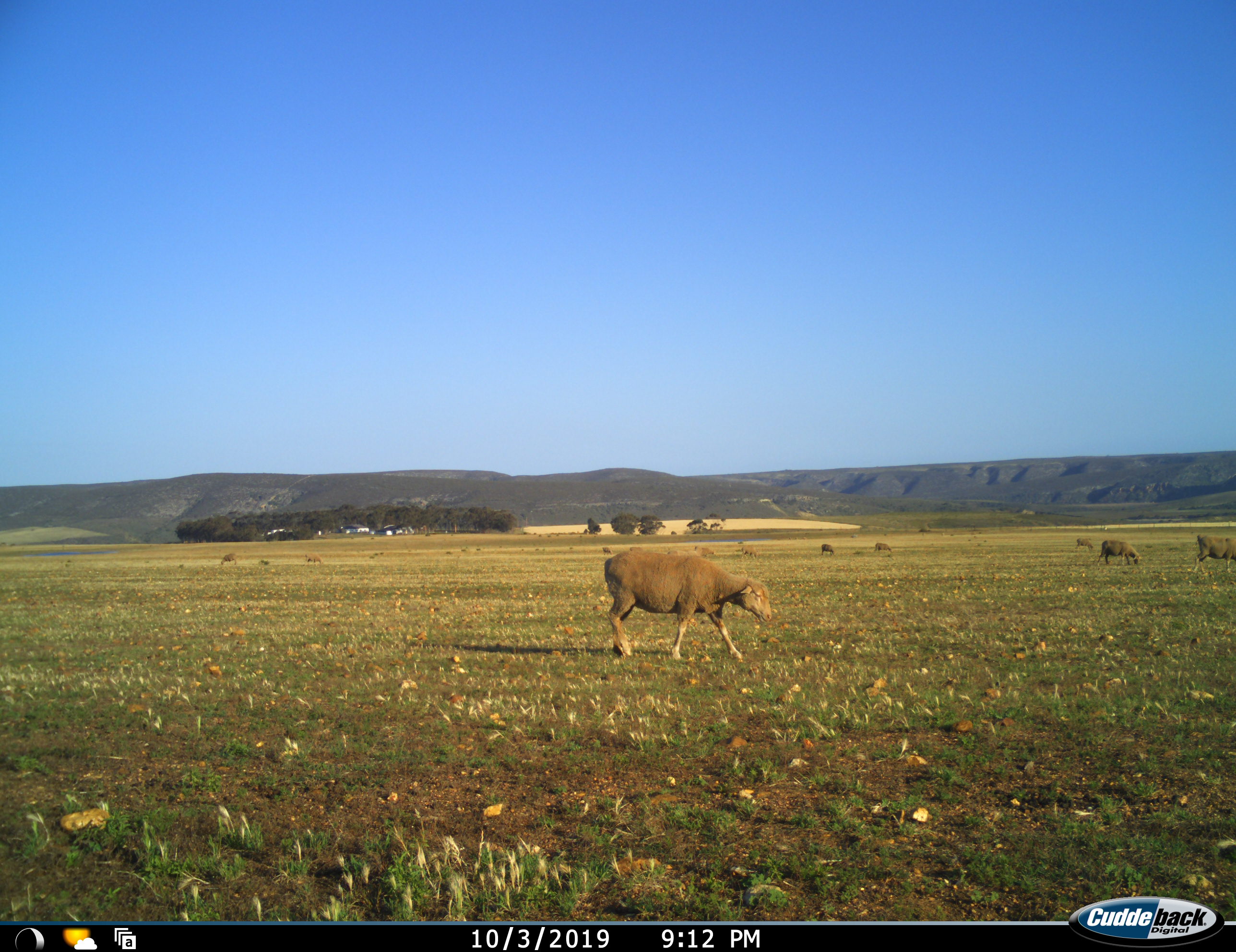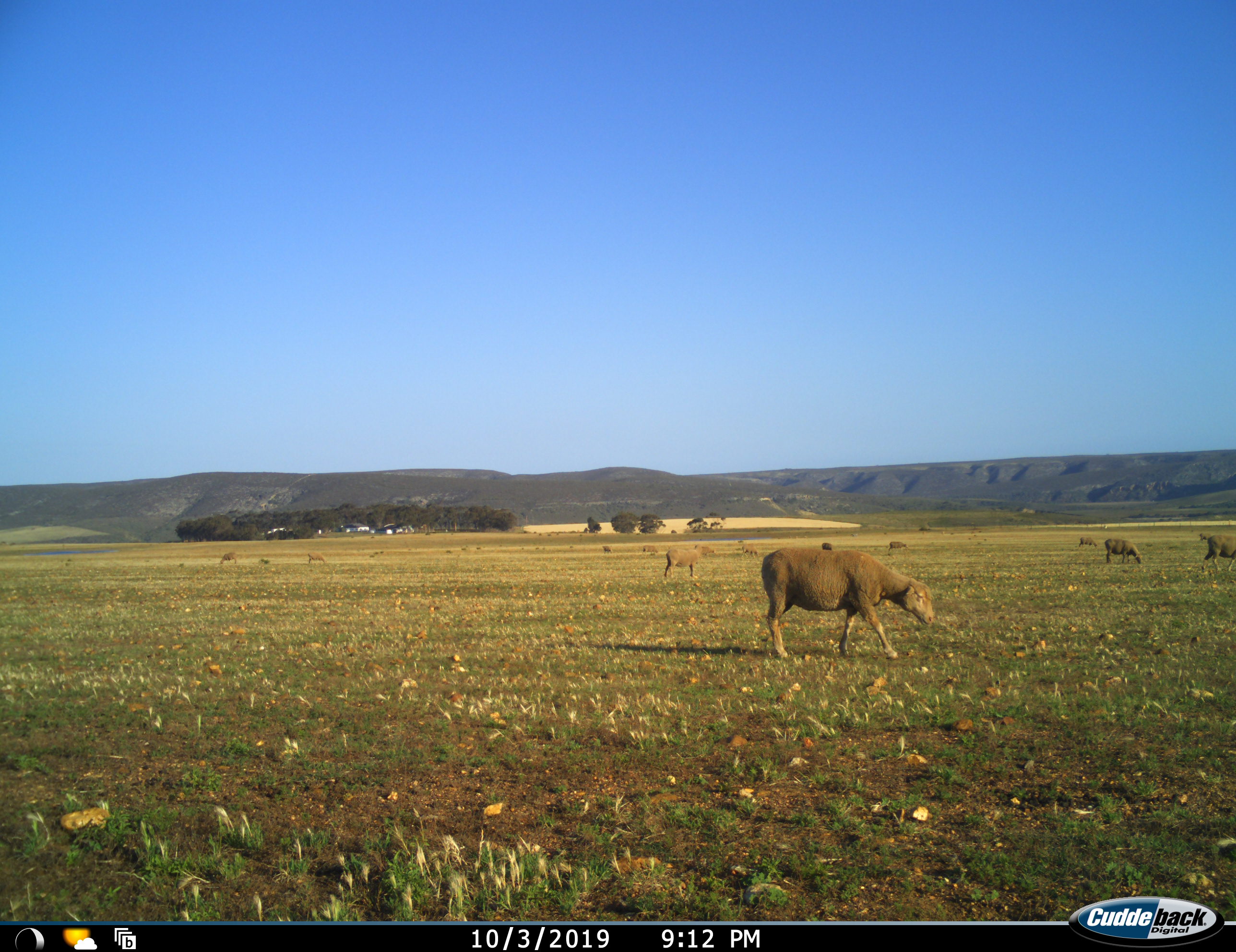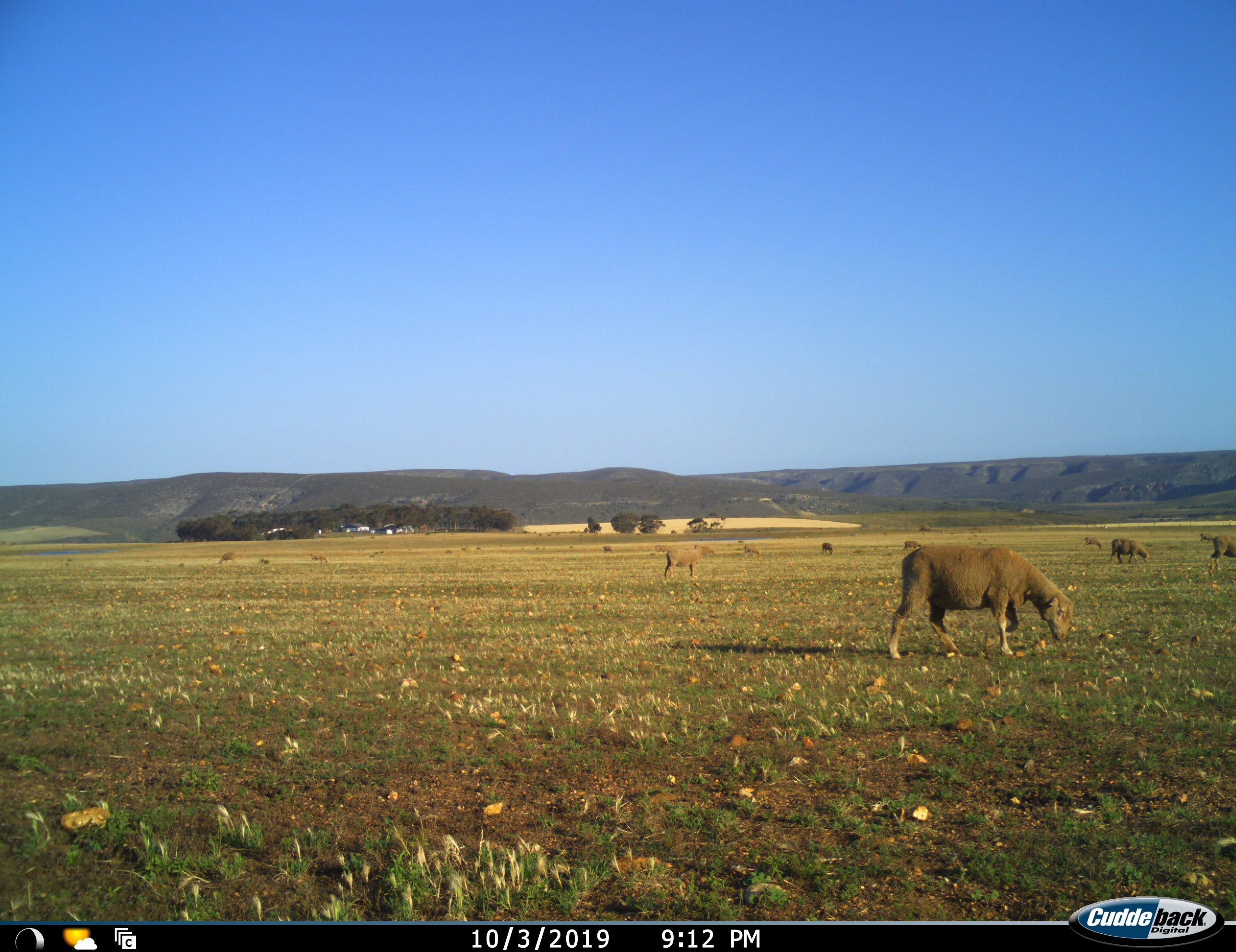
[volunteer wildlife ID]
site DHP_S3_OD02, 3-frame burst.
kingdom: Animalia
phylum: Chordata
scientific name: Vertebrata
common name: domestic animal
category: domesticanimal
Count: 11-50.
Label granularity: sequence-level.